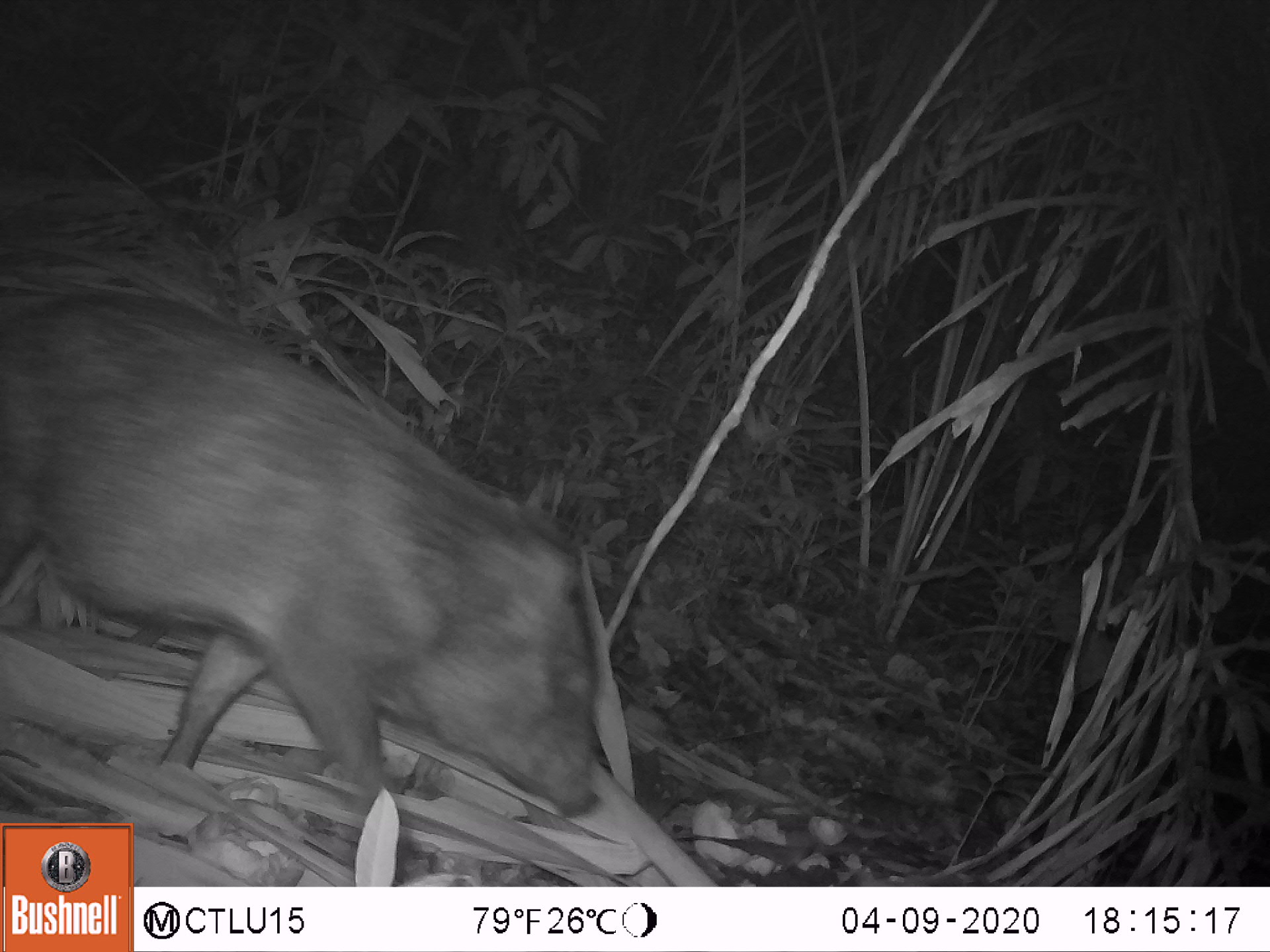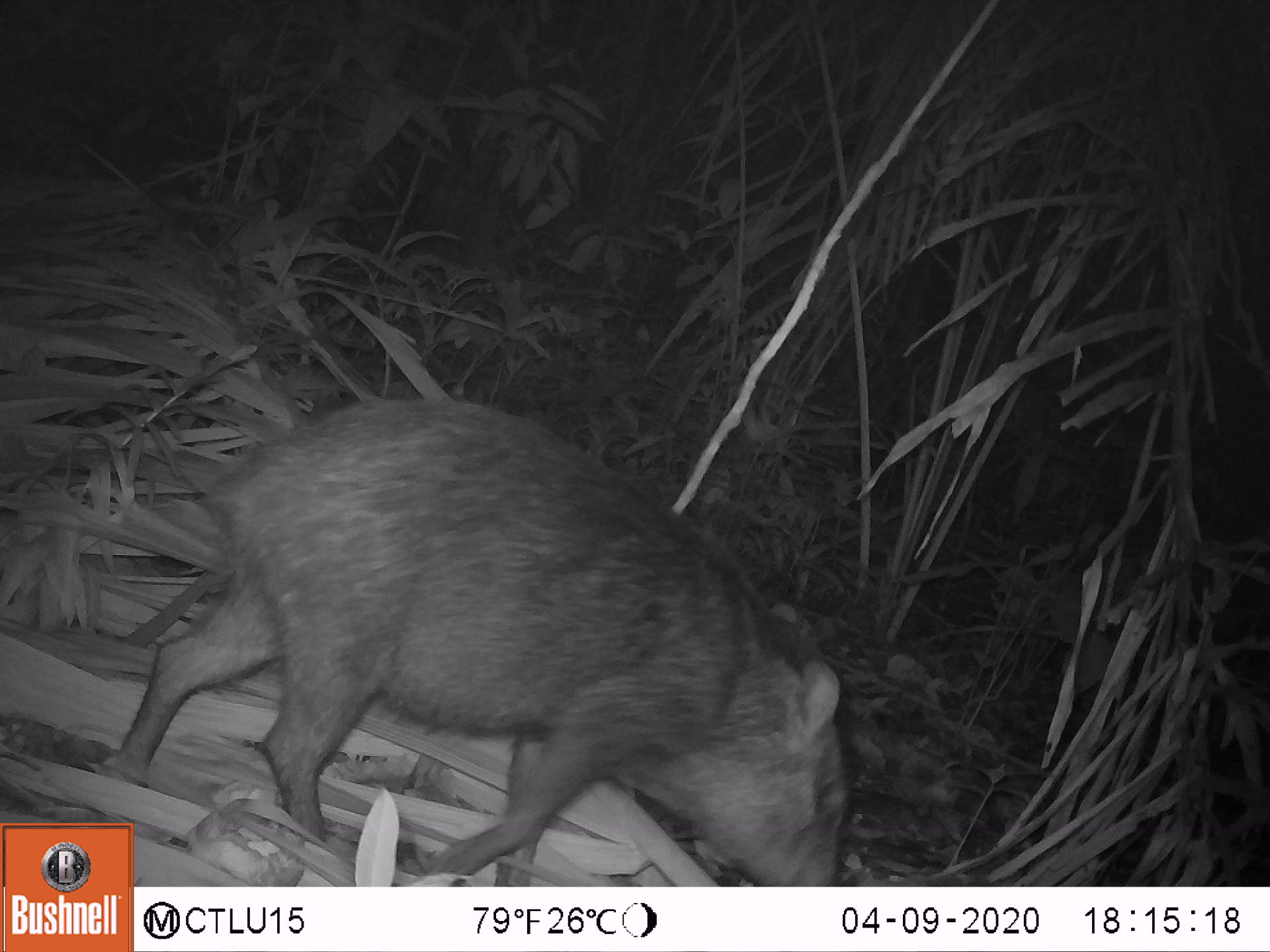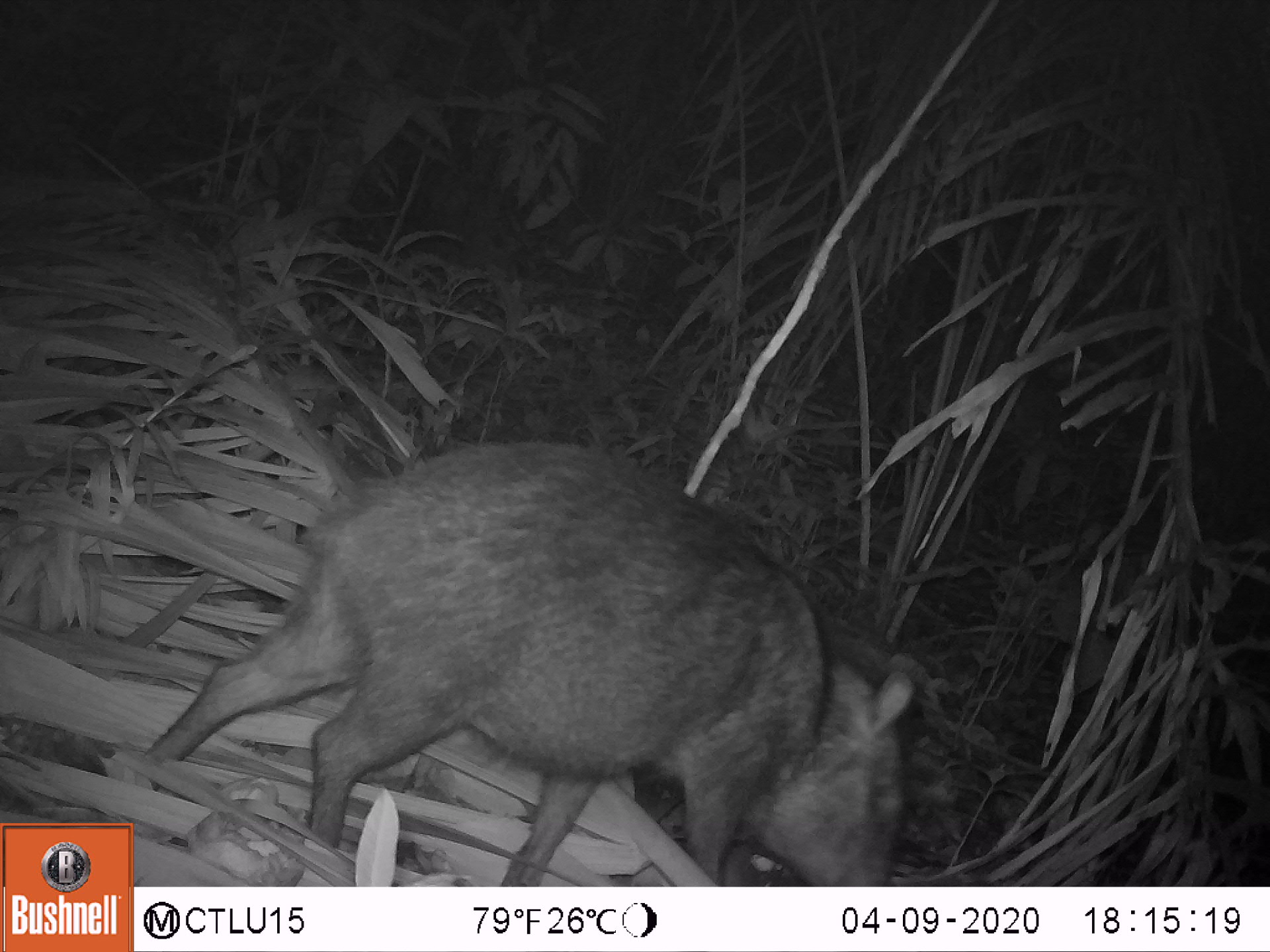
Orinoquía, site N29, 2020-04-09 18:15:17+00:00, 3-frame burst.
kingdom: Animalia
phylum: Chordata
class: Mammalia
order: Artiodactyla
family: Tayassuidae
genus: Pecari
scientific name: Pecari tajacu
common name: collared peccary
Collared peccary (Pecari tajacu).